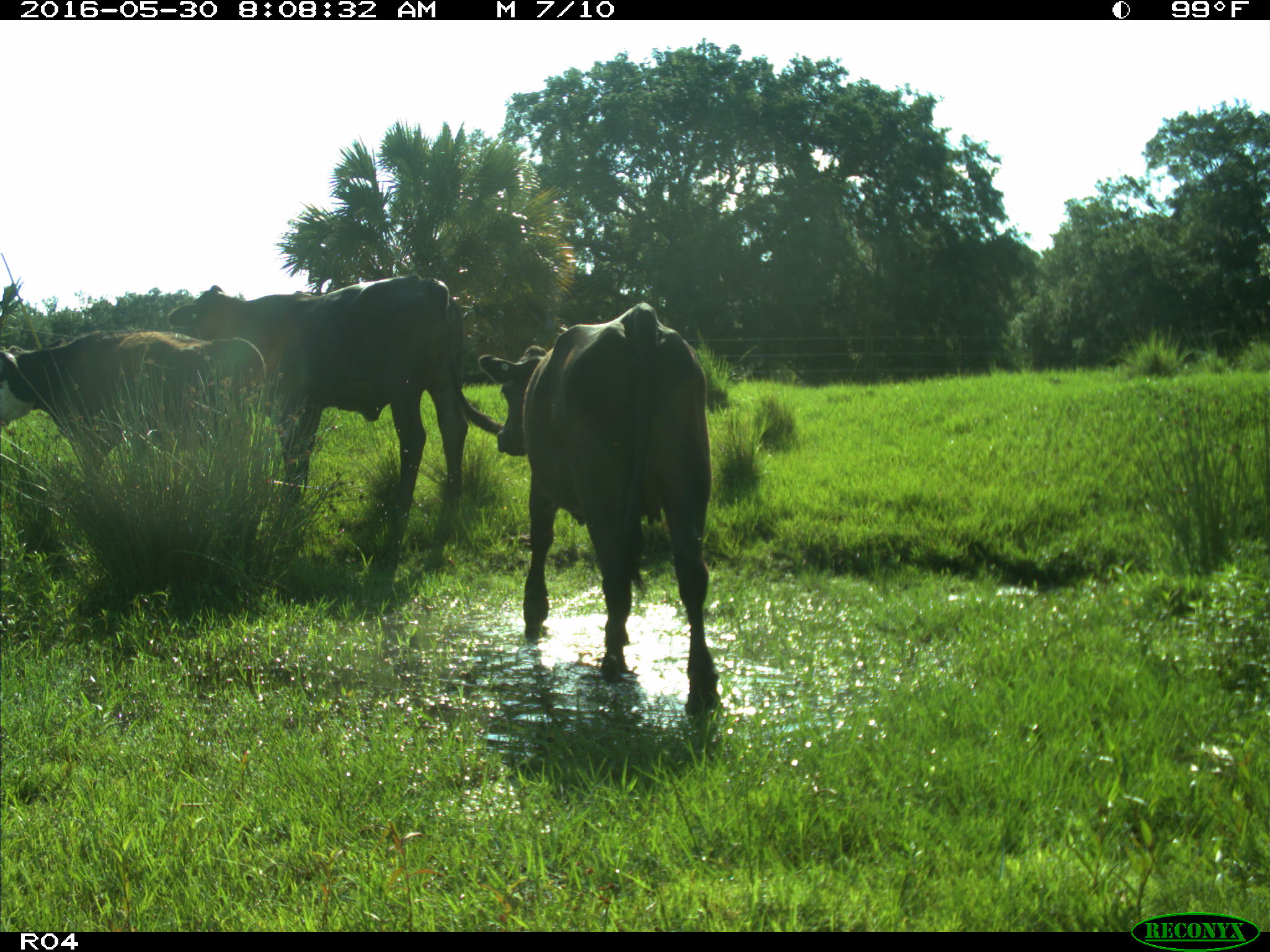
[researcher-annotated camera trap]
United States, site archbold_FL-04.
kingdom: Animalia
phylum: Chordata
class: Mammalia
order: Artiodactyla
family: Bovidae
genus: Bos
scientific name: Bos taurus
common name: domestic cow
Bos taurus (domestic cow).